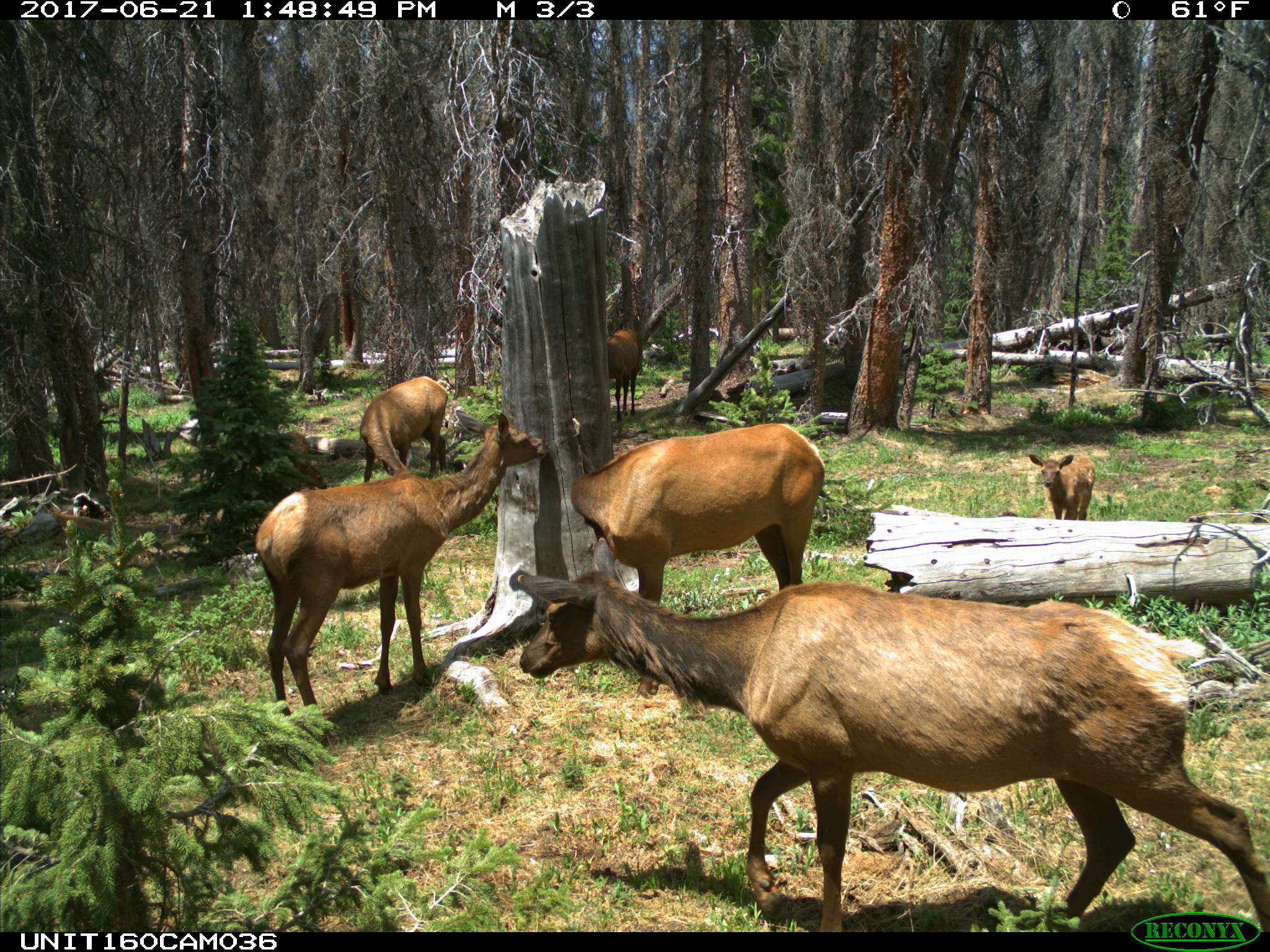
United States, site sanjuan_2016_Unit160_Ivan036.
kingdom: Animalia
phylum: Chordata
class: Mammalia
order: Artiodactyla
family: Cervidae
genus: Cervus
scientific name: Cervus elaphus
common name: red deer